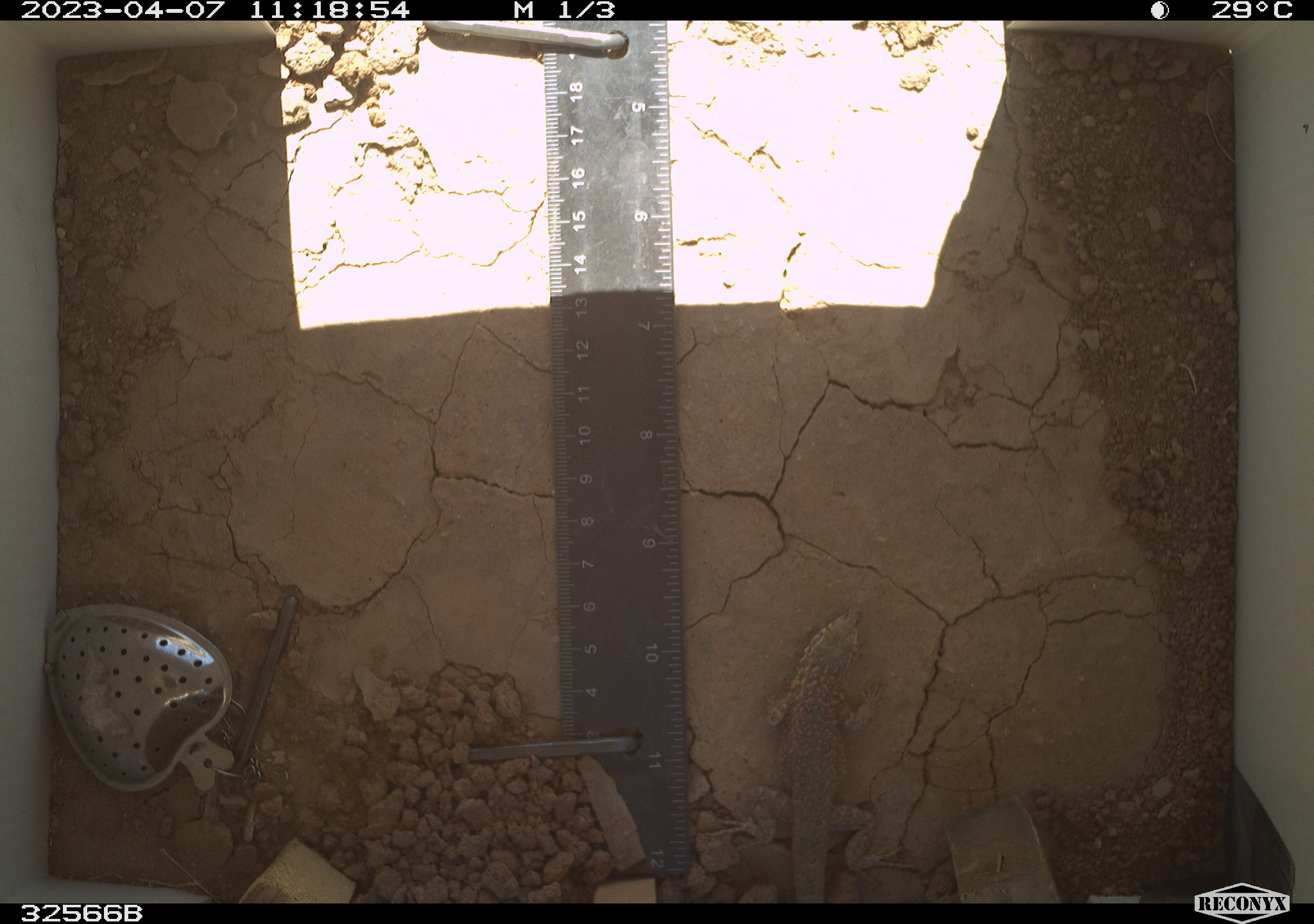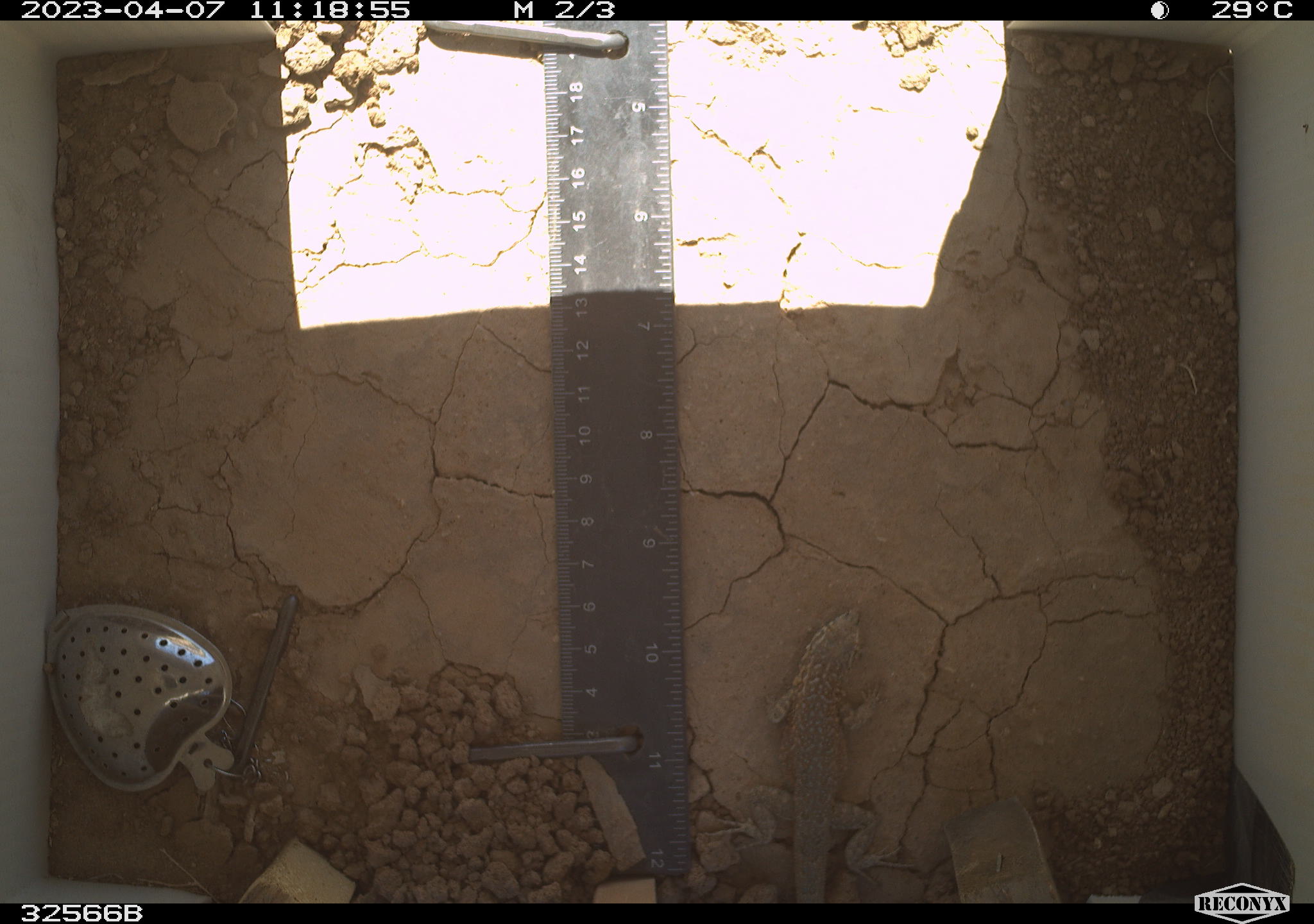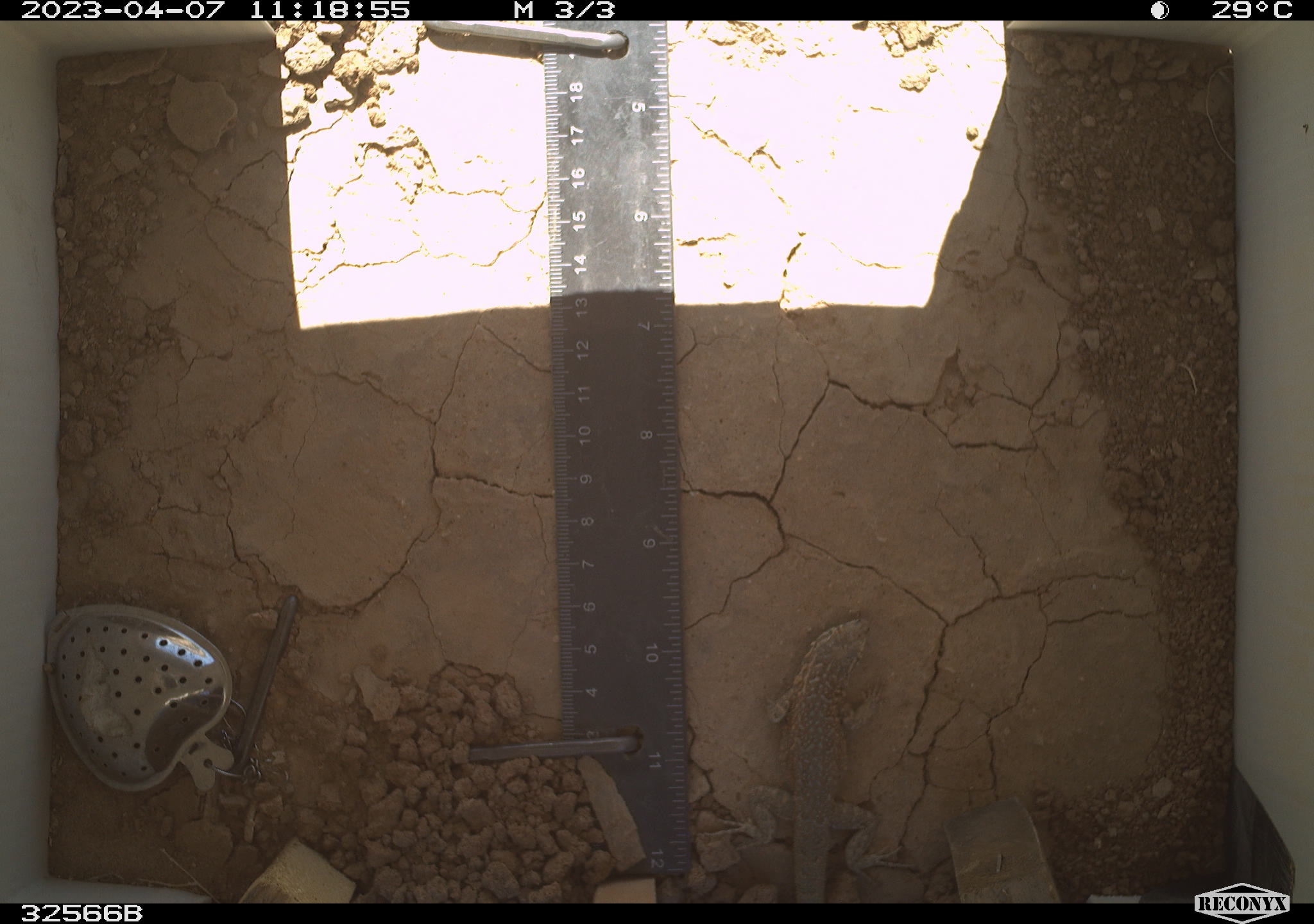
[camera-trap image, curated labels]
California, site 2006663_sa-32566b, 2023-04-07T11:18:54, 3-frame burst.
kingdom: Animalia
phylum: Chordata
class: Reptilia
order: Squamata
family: Phrynosomatidae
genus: Uta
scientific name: Uta stansburiana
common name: common side-blotched lizard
Common side-blotched lizard (Uta stansburiana).